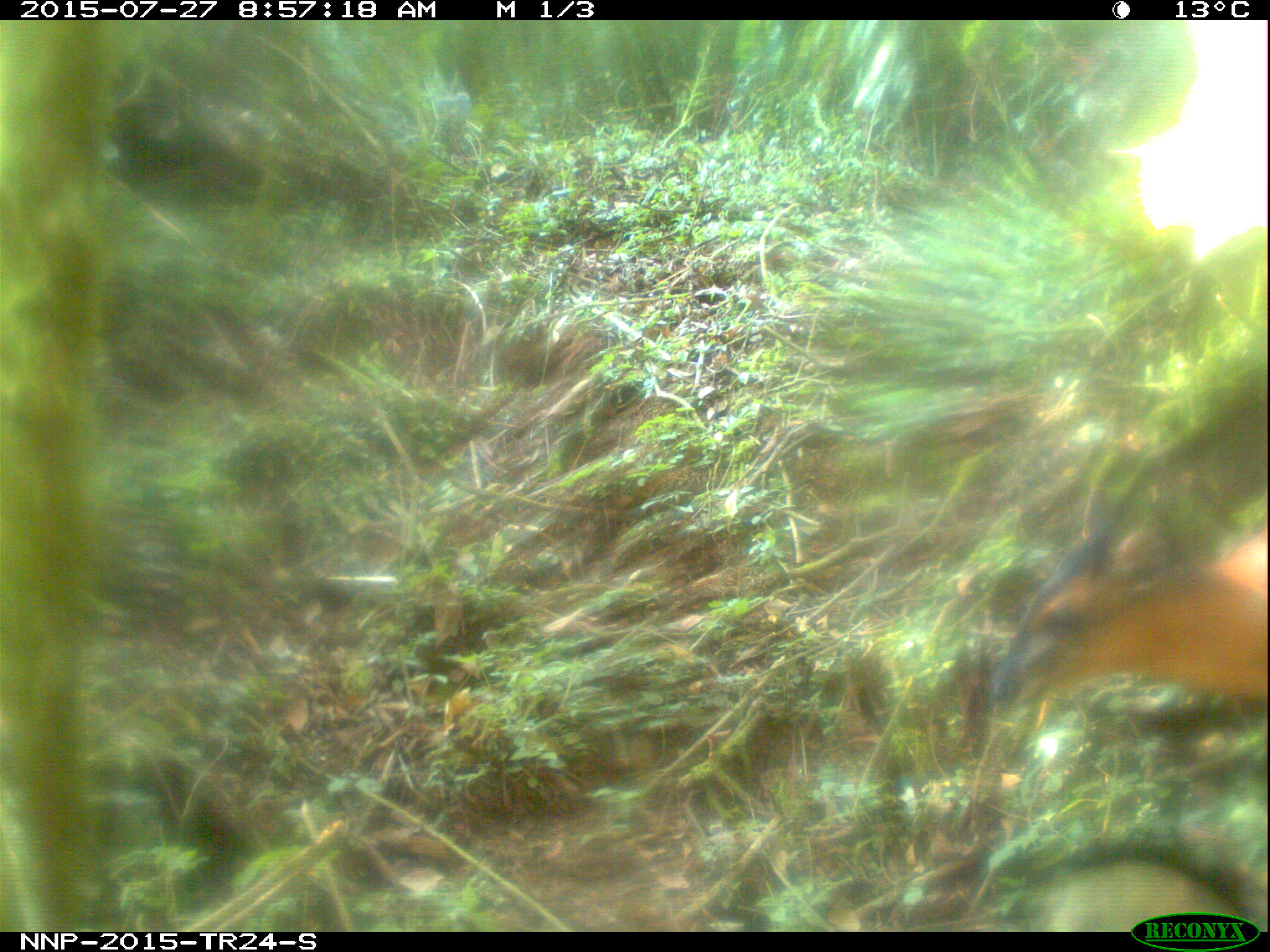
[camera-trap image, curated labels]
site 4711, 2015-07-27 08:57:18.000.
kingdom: Animalia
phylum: Chordata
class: Mammalia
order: Artiodactyla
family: Bovidae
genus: Cephalophus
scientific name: Cephalophus nigrifrons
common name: black-fronted duiker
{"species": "Cephalophus nigrifrons (black-fronted duiker)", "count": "1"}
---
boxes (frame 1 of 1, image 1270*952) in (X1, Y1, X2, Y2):
cephalophus nigrifrons: (976, 367, 1265, 731)